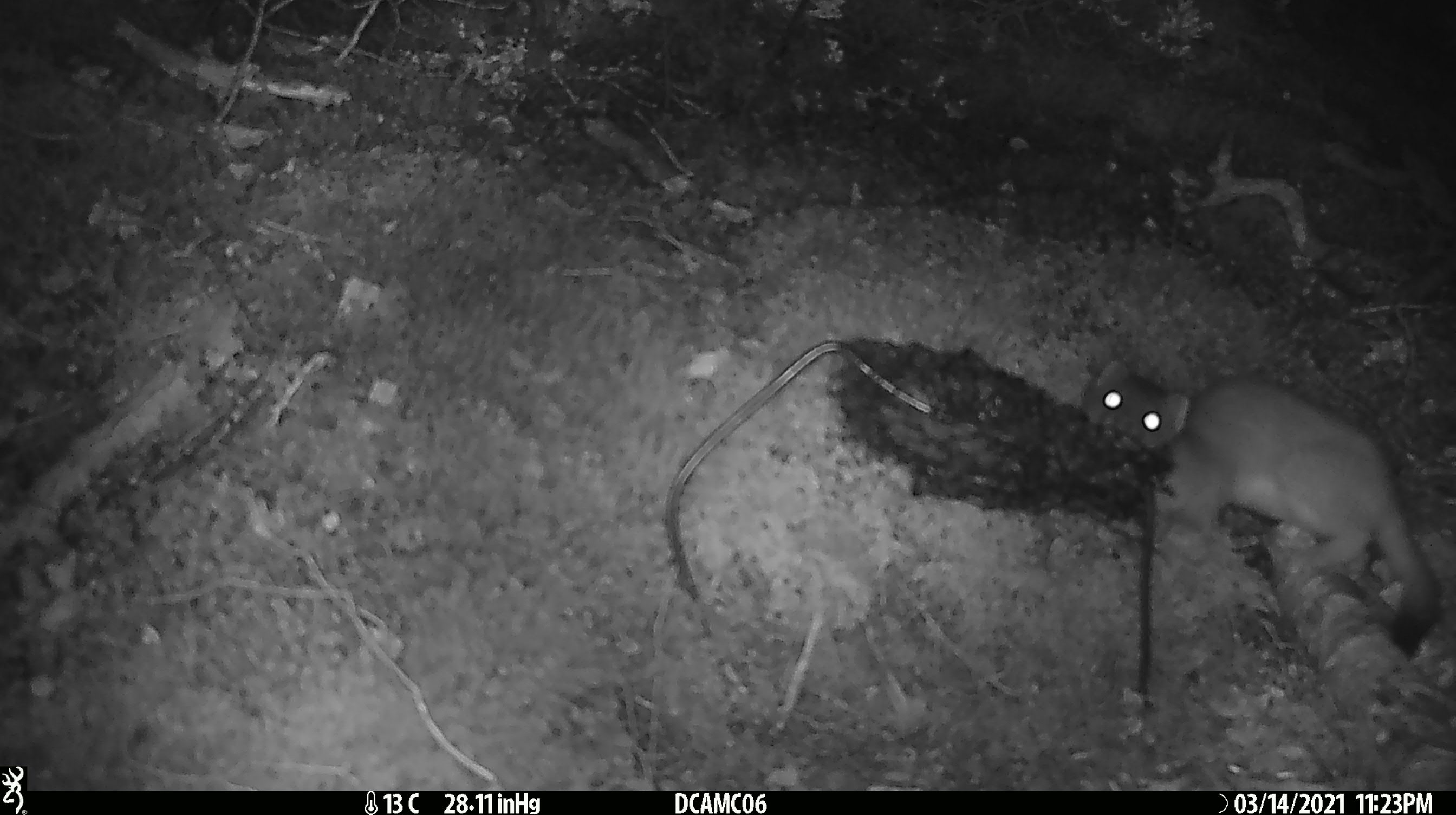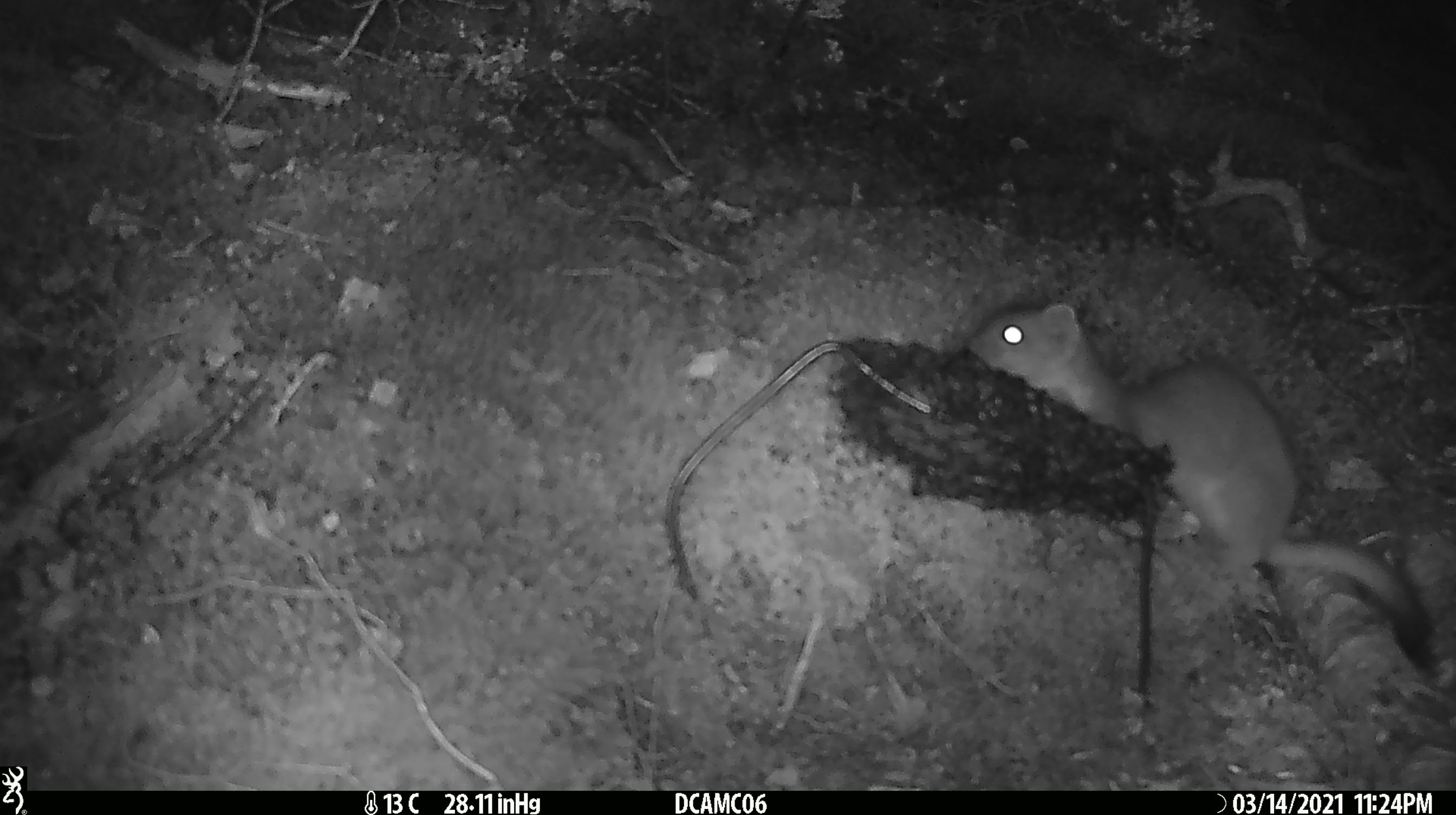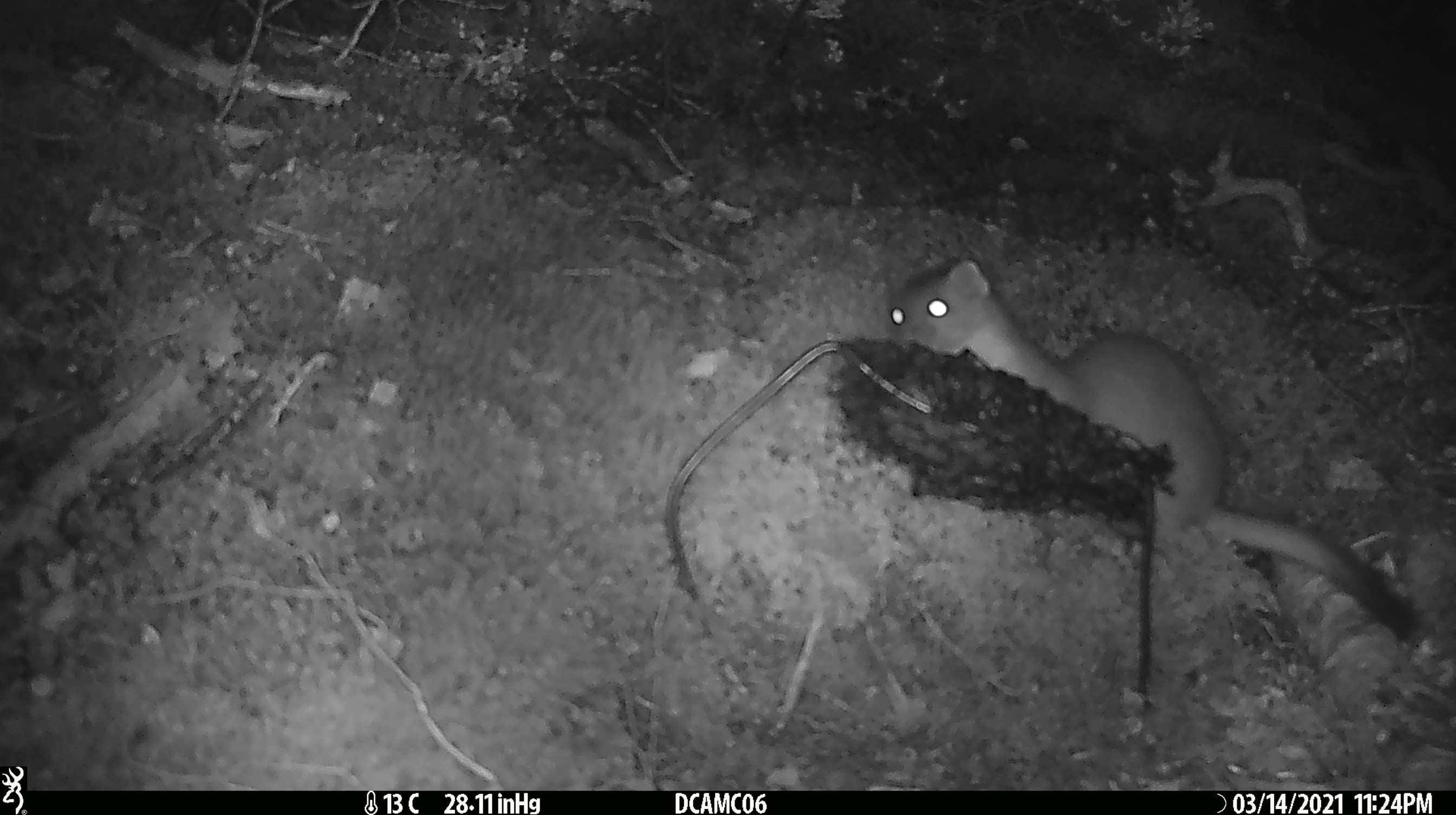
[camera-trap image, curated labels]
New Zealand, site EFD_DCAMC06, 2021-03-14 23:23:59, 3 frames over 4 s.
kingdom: Animalia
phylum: Chordata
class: Mammalia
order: Carnivora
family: Mustelidae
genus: Mustela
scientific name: Mustela erminea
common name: stoat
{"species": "stoat (Mustela erminea)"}